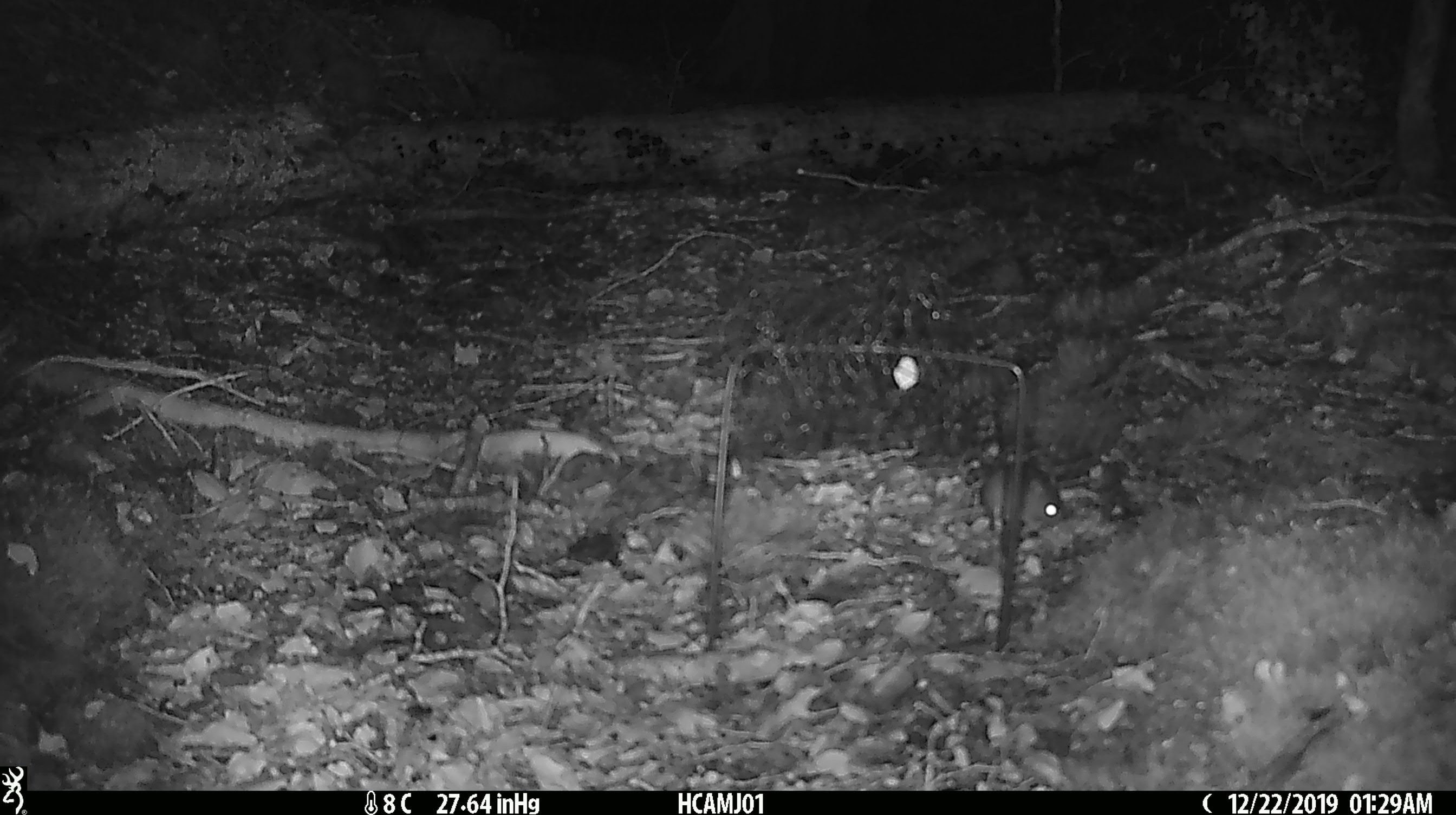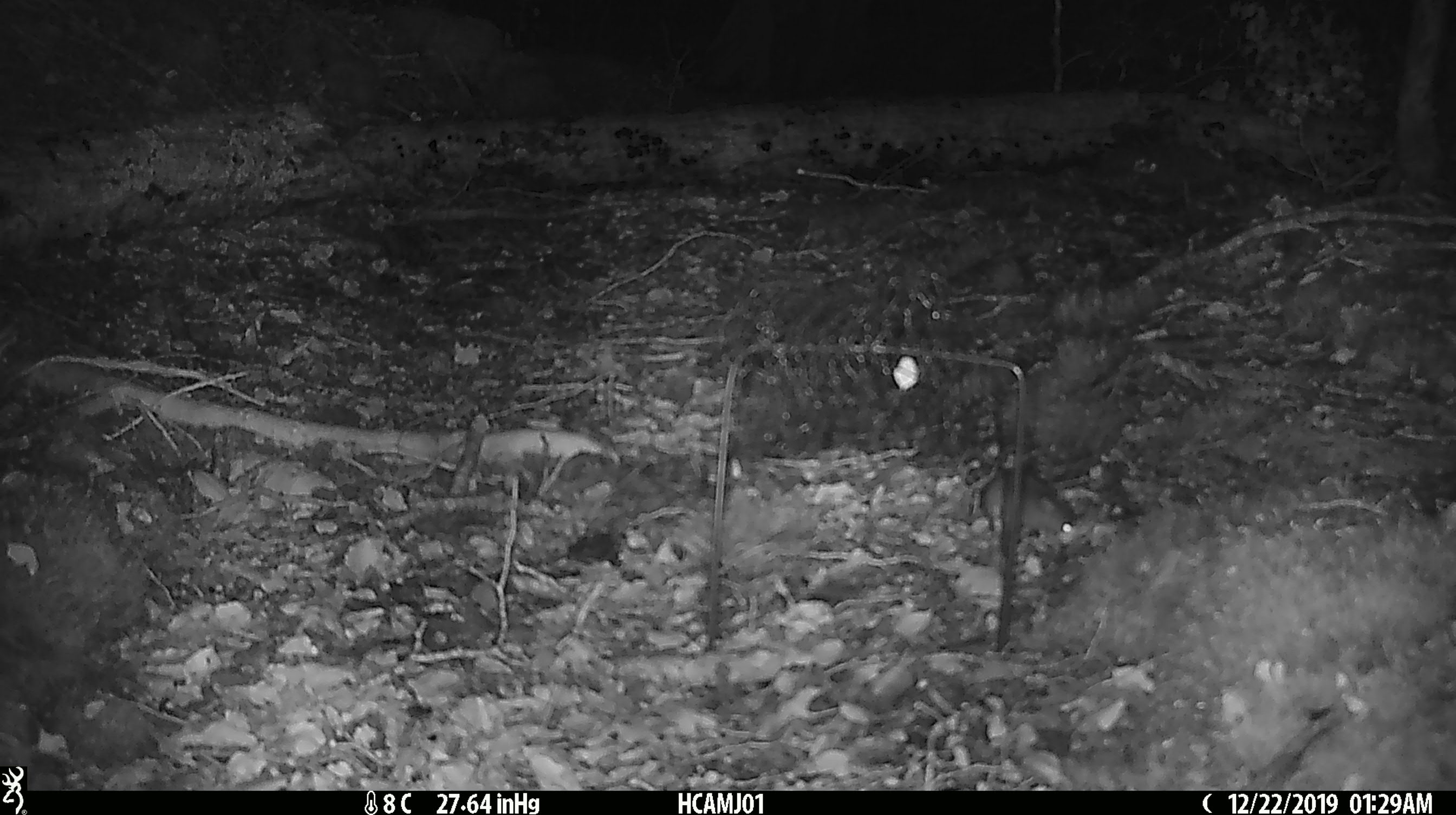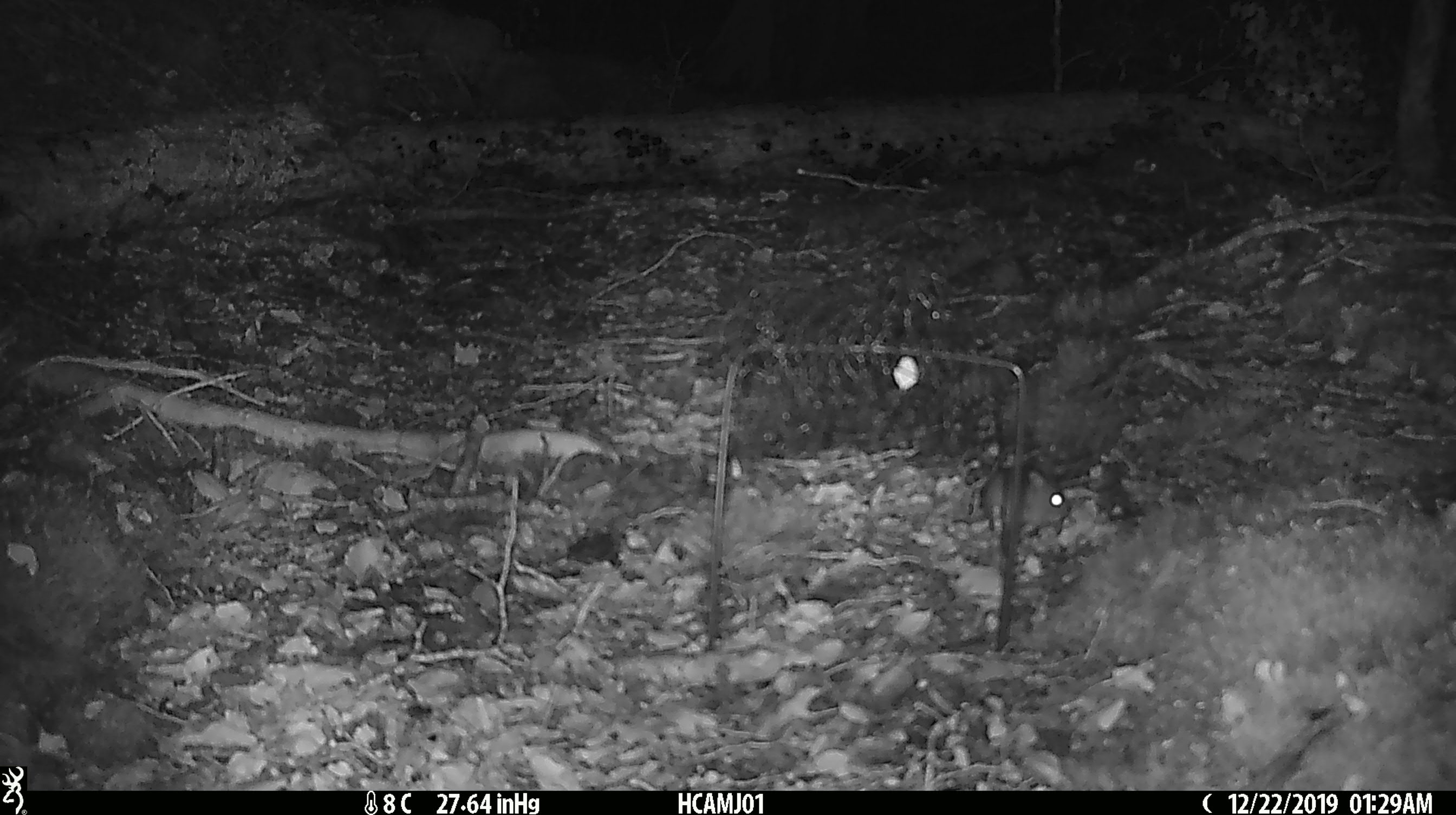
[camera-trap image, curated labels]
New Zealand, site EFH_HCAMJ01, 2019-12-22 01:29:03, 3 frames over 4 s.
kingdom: Animalia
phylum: Chordata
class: Mammalia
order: Rodentia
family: Muridae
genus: Mus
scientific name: Mus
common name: mouse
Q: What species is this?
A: Mouse (Mus).